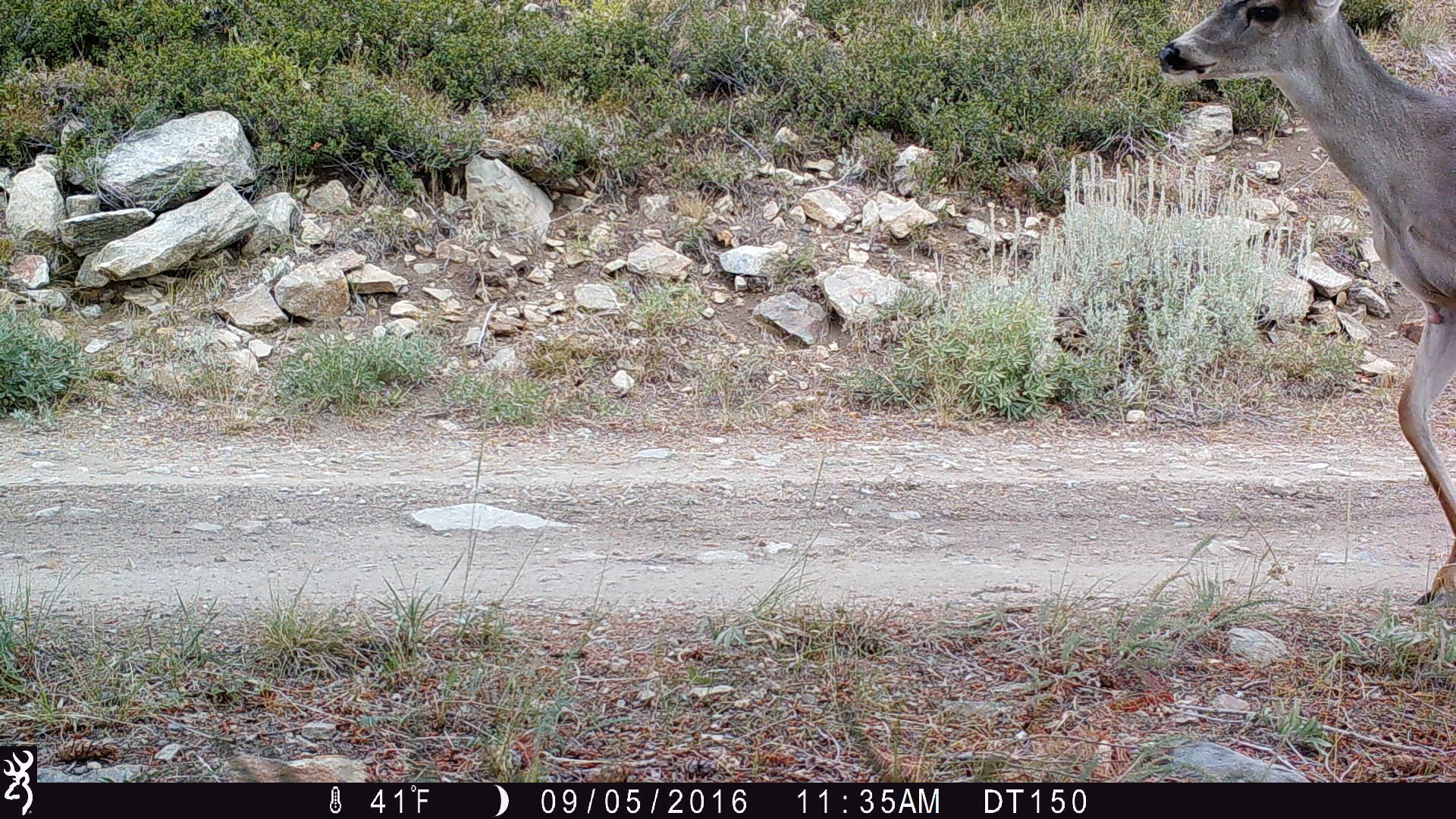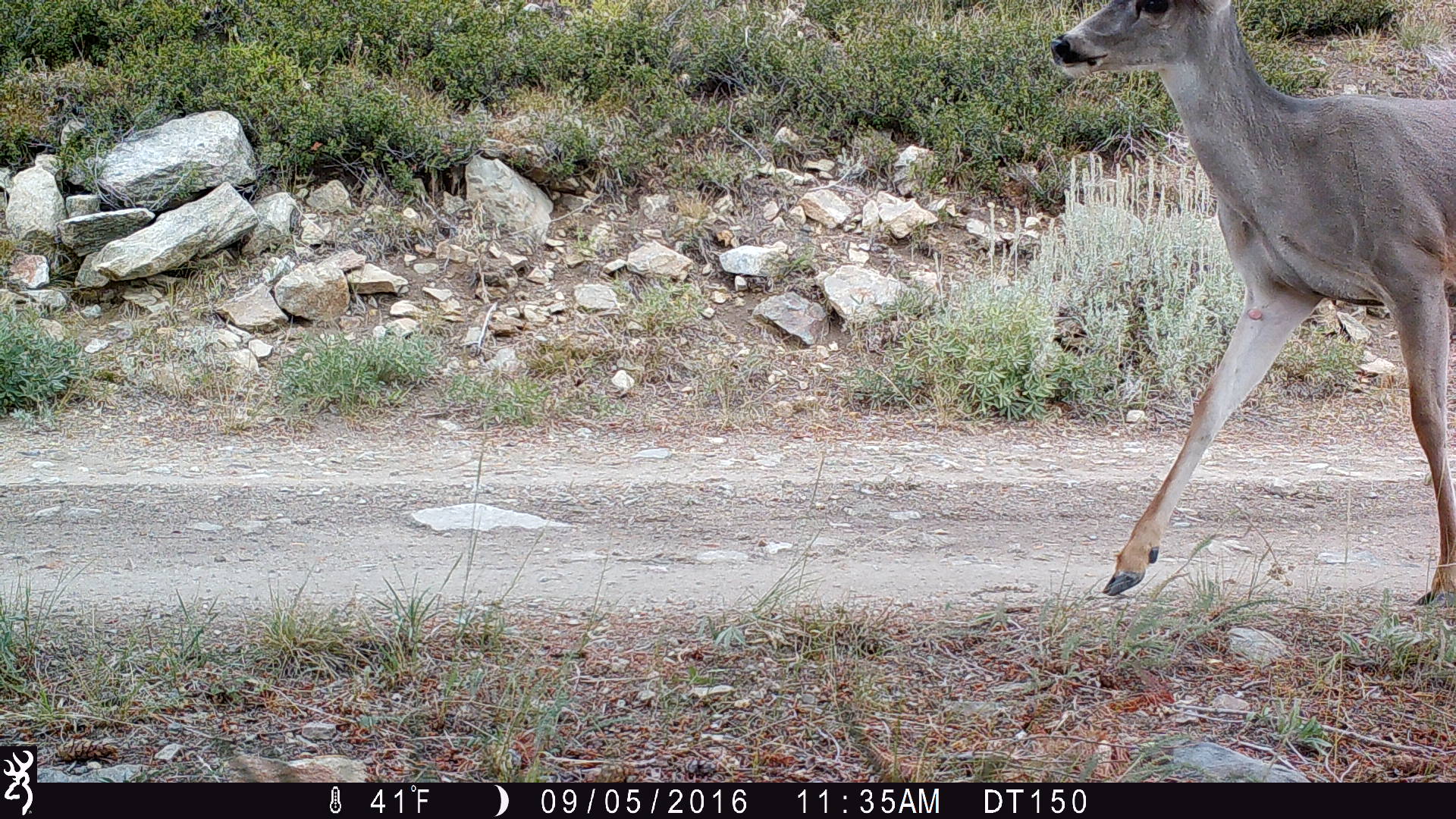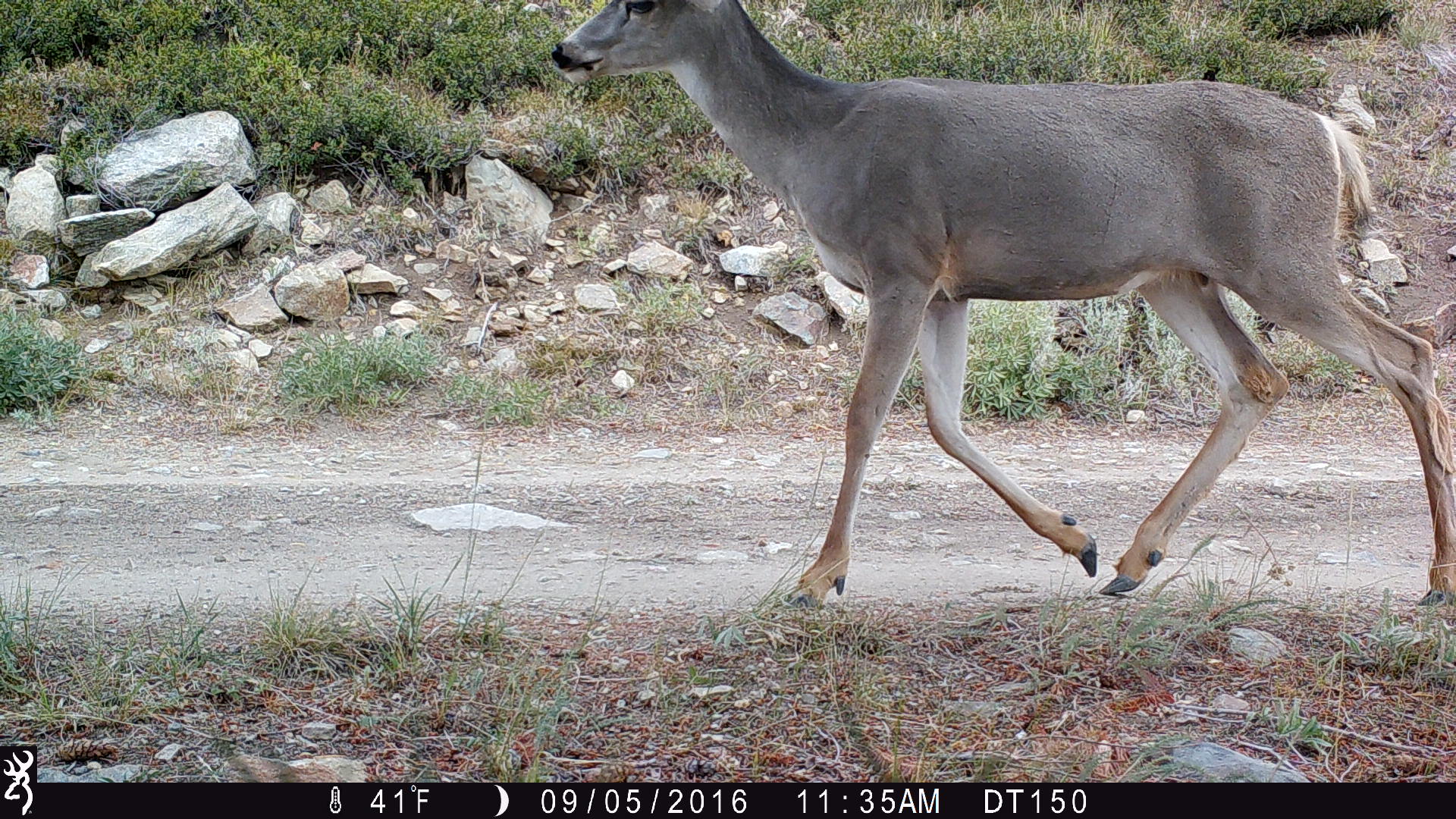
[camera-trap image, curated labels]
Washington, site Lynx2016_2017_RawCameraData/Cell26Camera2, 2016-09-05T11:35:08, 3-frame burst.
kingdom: Animalia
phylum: Chordata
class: Mammalia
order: Artiodactyla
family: Cervidae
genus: Odocoileus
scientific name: Odocoileus hemionus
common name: mule deer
Odocoileus hemionus (mule deer). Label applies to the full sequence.